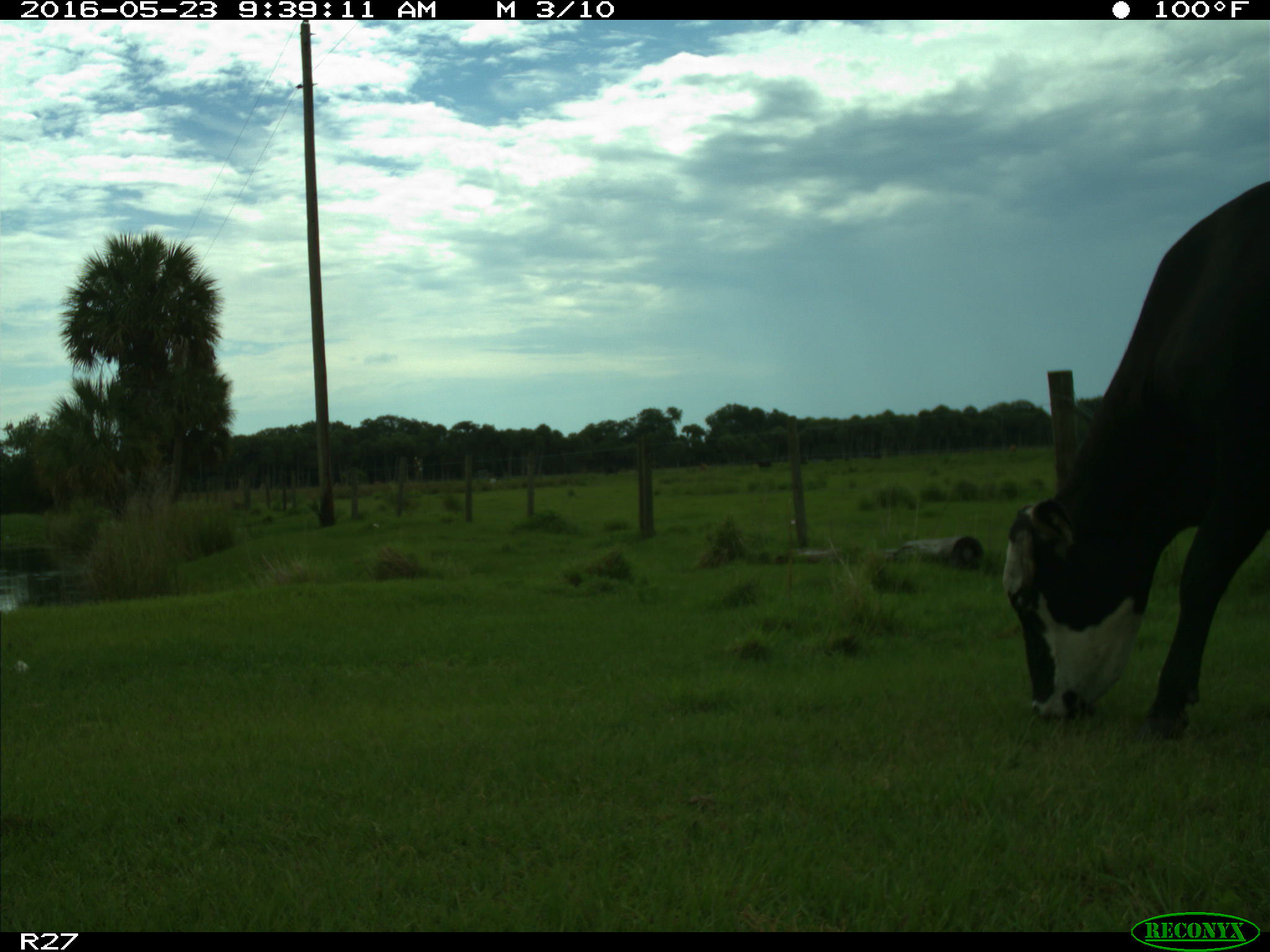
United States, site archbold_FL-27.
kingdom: Animalia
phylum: Chordata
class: Mammalia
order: Artiodactyla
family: Bovidae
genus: Bos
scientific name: Bos taurus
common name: domestic cow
Bos taurus (domestic cow).